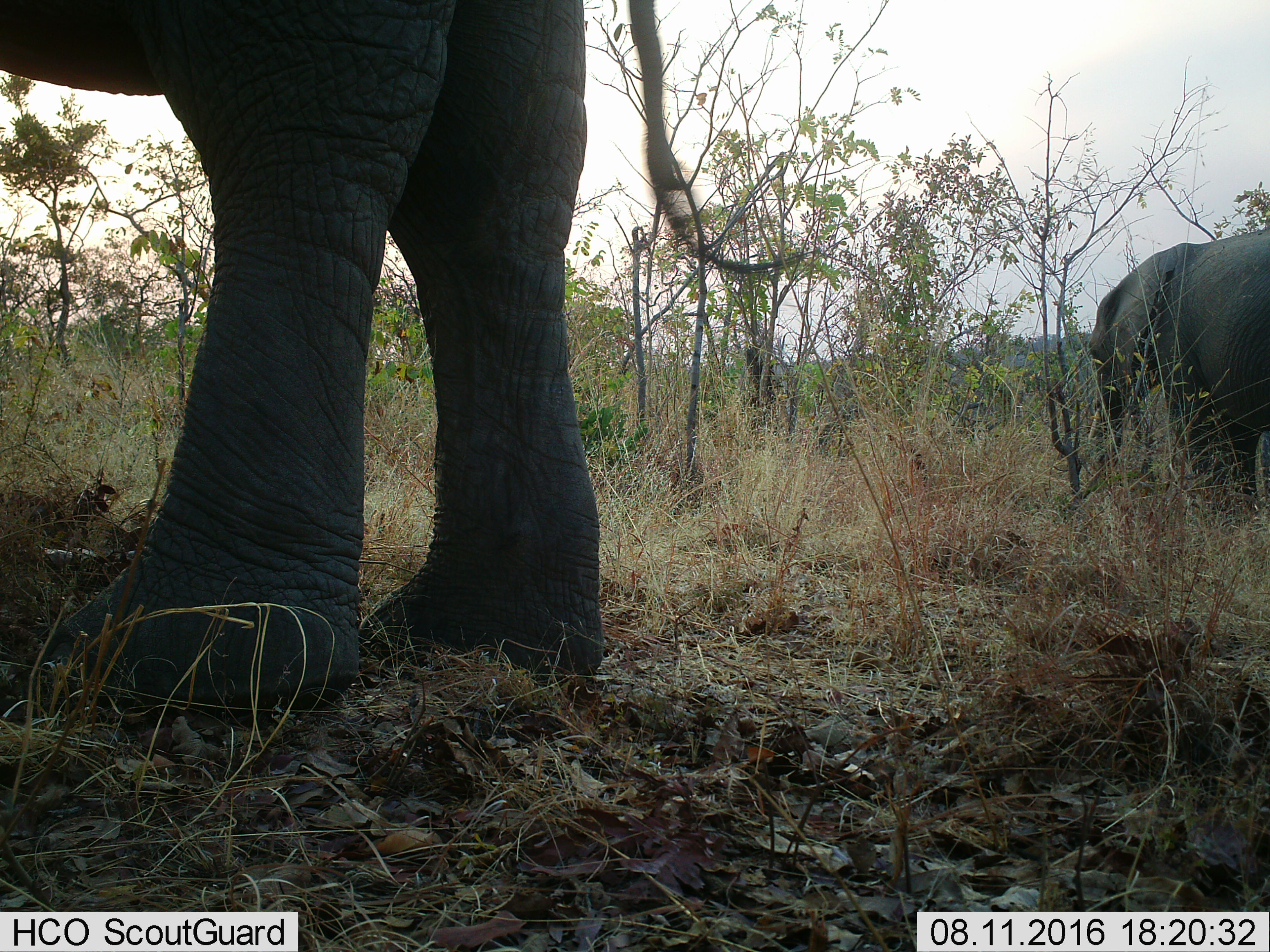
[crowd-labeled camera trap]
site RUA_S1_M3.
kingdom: Animalia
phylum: Chordata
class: Mammalia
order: Proboscidea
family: Elephantidae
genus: Loxodonta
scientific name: Loxodonta africana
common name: african bush elephant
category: elephant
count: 2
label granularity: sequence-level